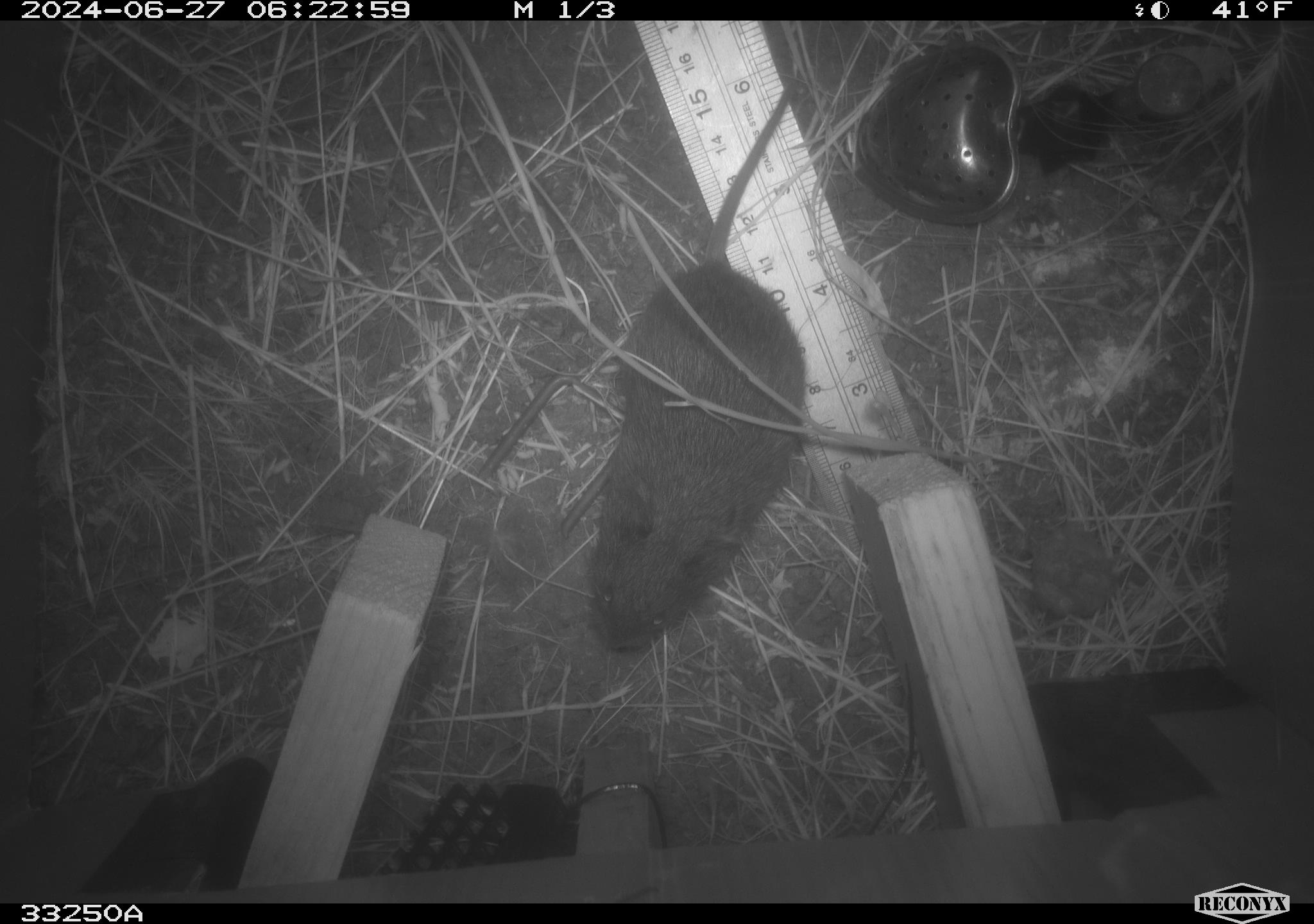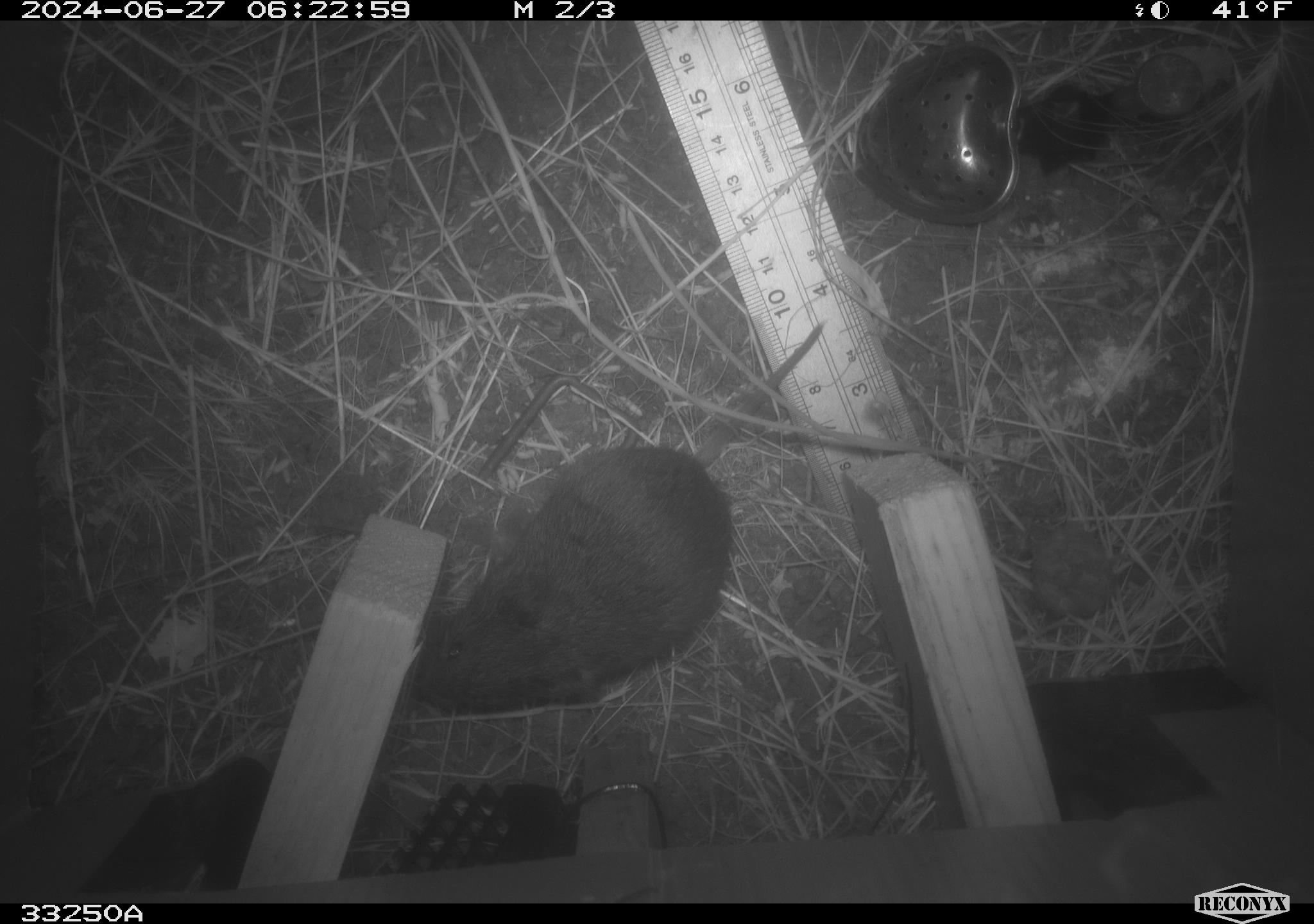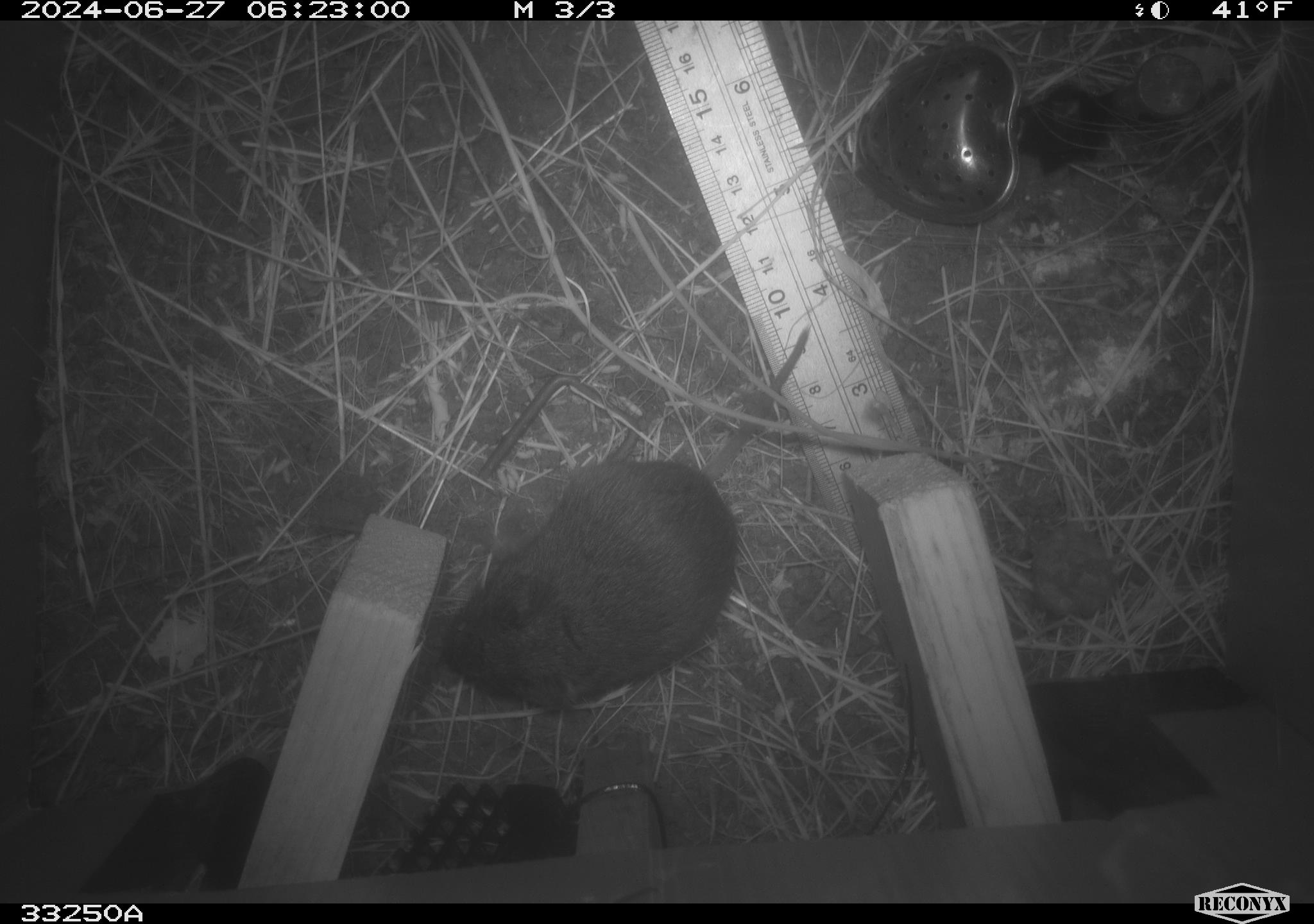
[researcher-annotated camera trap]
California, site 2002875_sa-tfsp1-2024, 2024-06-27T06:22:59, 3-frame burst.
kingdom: Animalia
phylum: Chordata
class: Mammalia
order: Rodentia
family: Cricetidae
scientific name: Arvicolinae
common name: voles, lemmings, and muskrats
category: arvicolinae subfamily